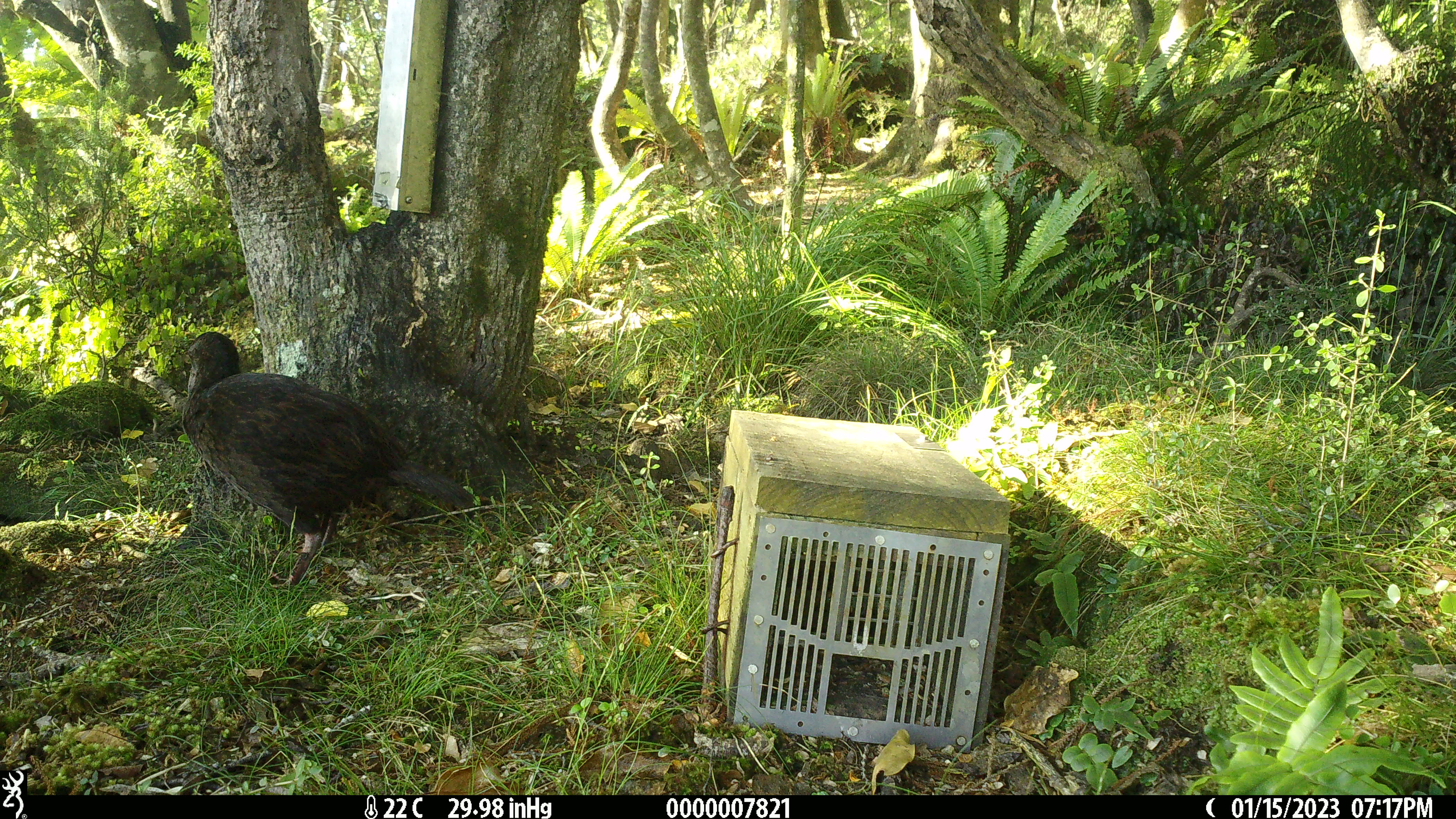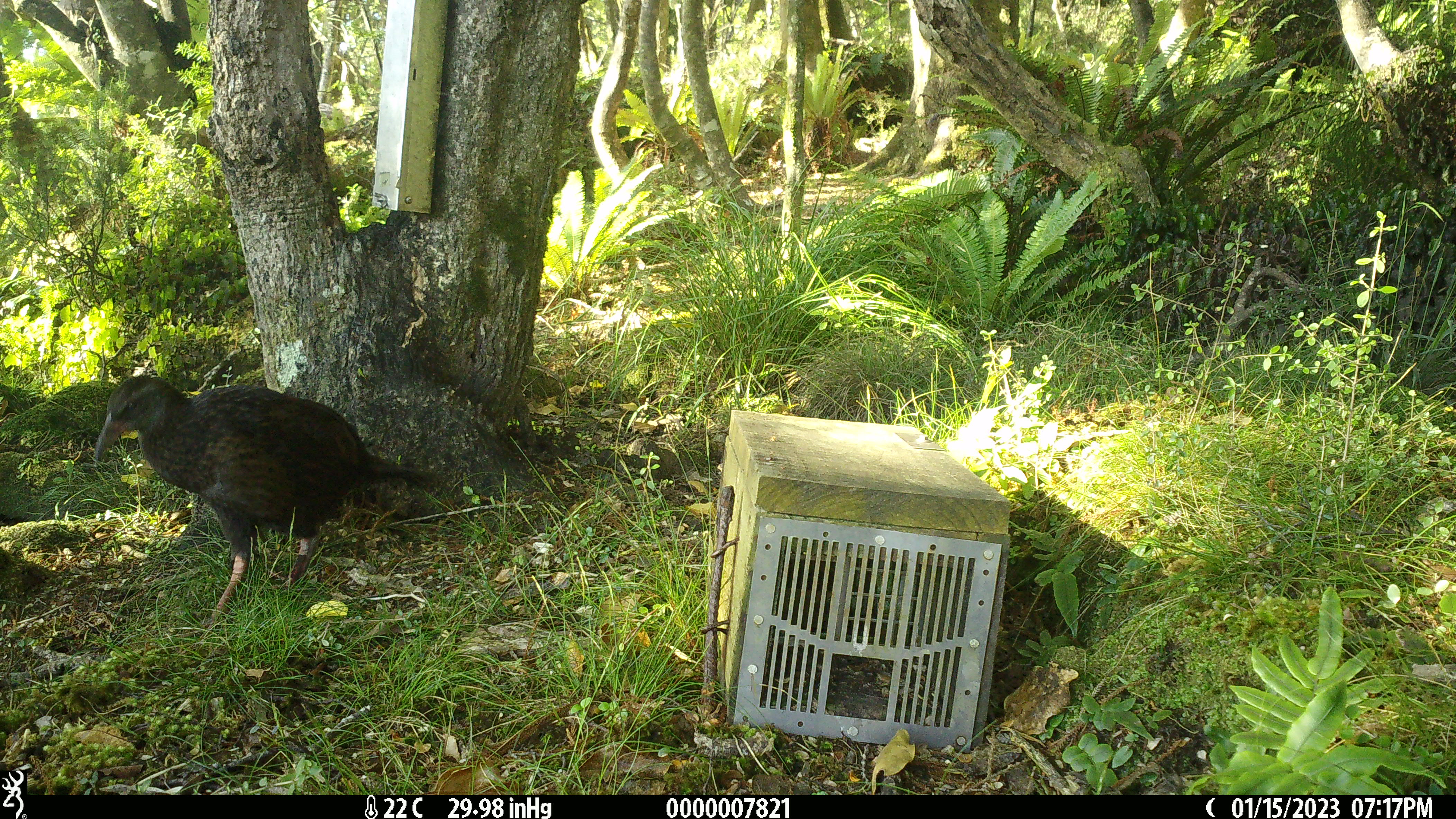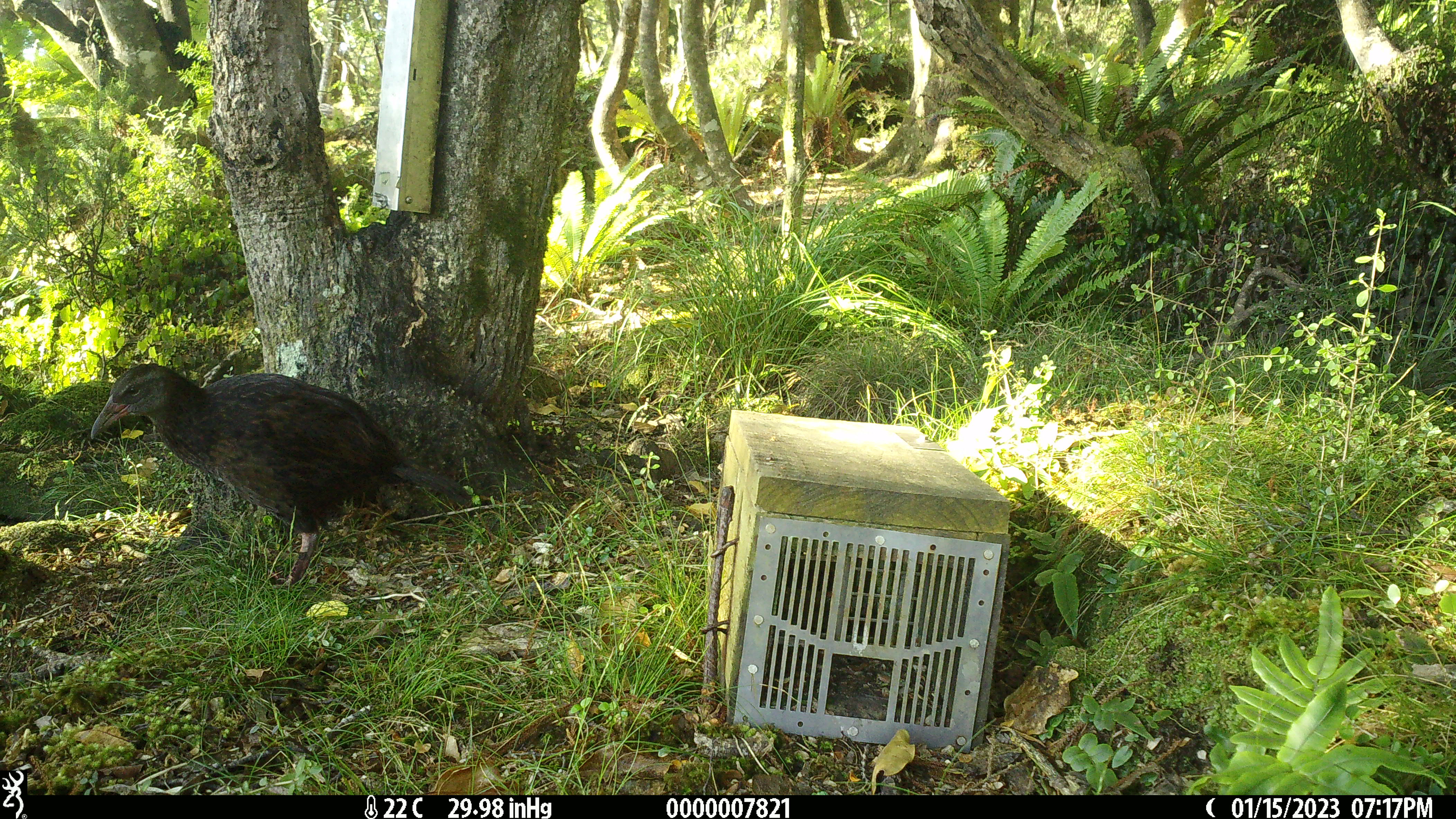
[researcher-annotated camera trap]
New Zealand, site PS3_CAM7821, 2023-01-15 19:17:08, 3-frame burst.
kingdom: Animalia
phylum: Chordata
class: Aves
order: Gruiformes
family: Rallidae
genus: Gallirallus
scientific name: Gallirallus australis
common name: weka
Weka (Gallirallus australis).